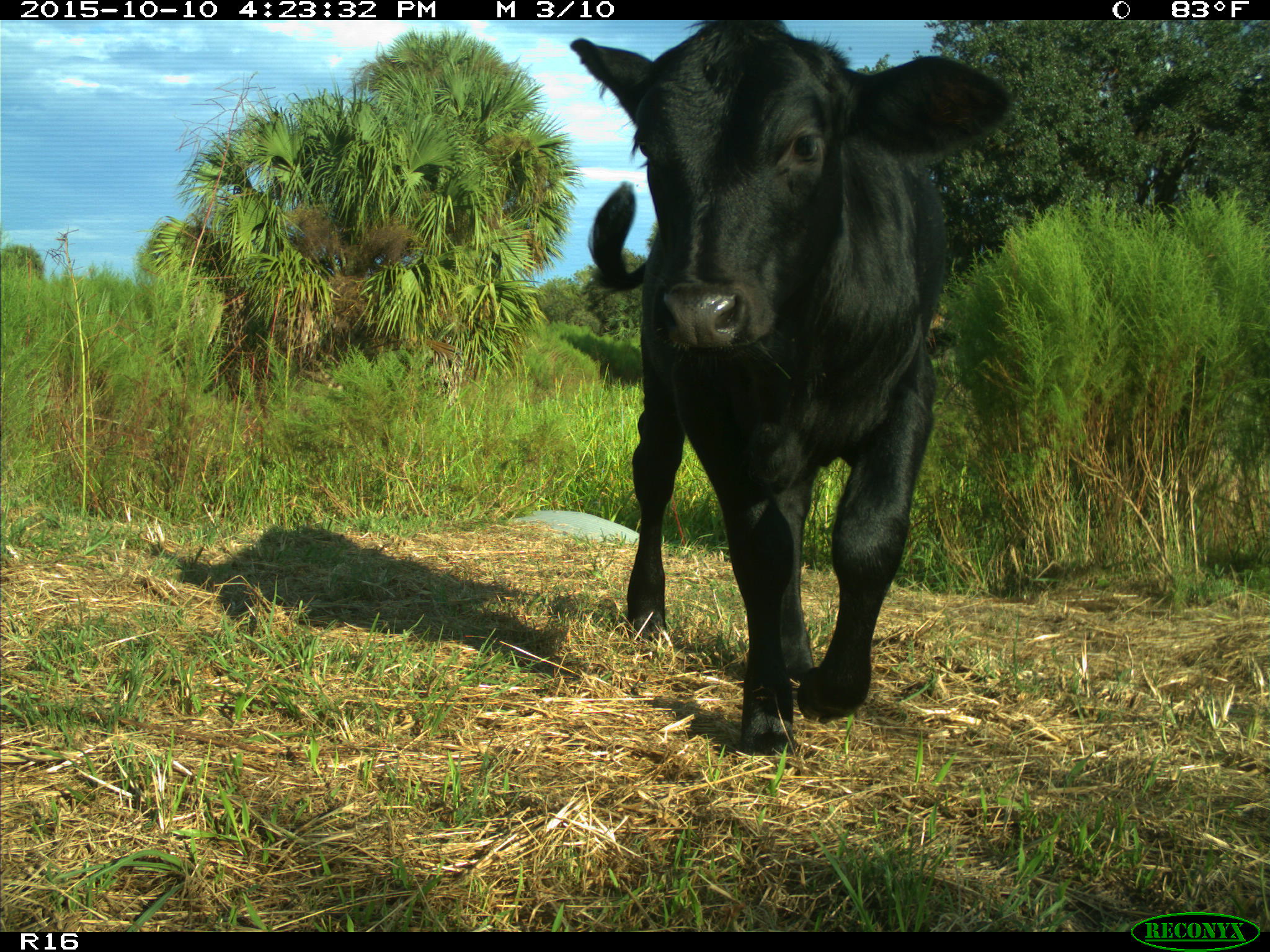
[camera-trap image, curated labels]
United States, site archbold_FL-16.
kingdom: Animalia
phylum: Chordata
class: Mammalia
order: Artiodactyla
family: Bovidae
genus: Bos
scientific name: Bos taurus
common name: domestic cow